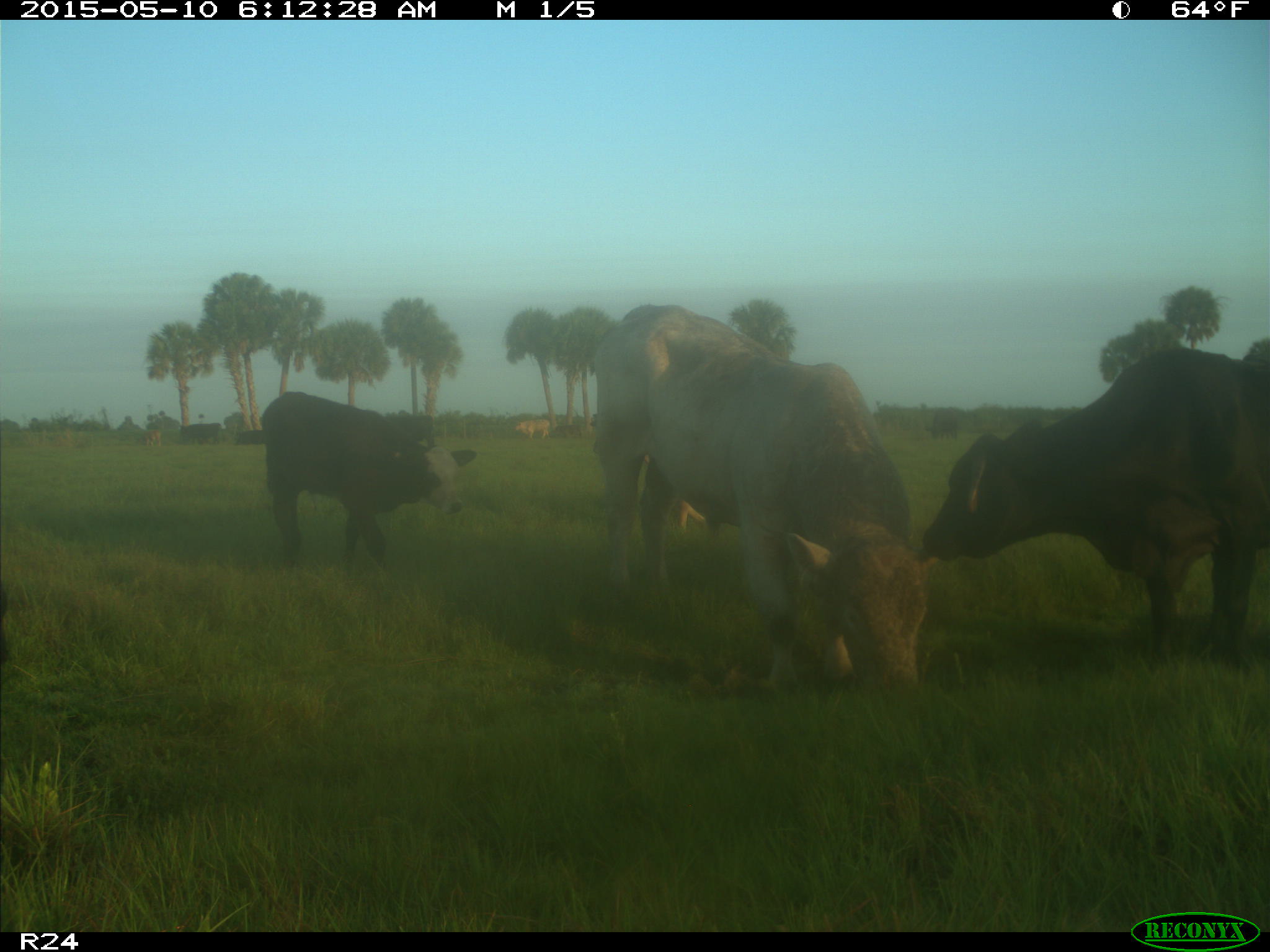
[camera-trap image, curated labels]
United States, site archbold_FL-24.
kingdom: Animalia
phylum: Chordata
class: Mammalia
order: Artiodactyla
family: Bovidae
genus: Bos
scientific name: Bos taurus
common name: domestic cow